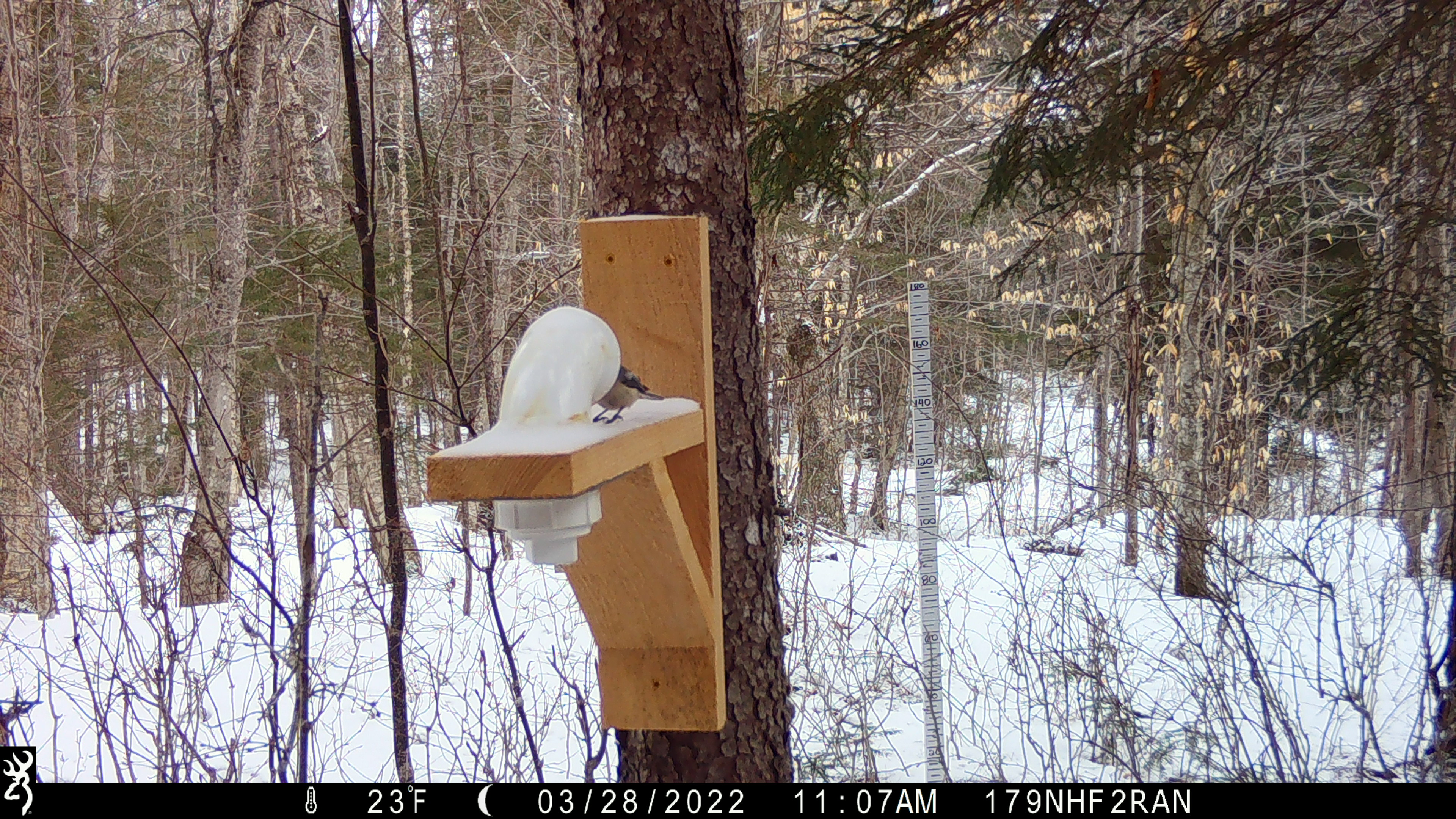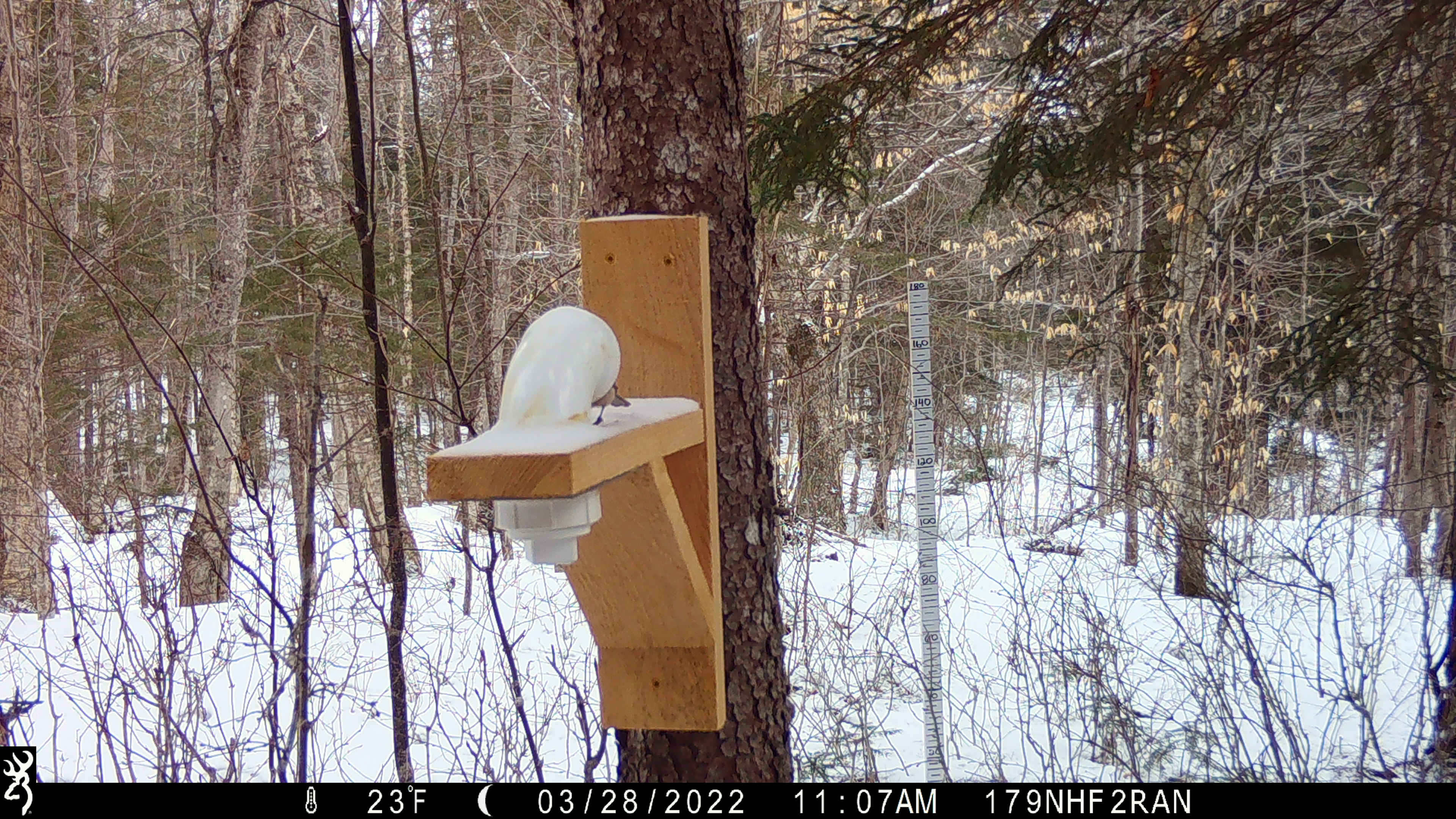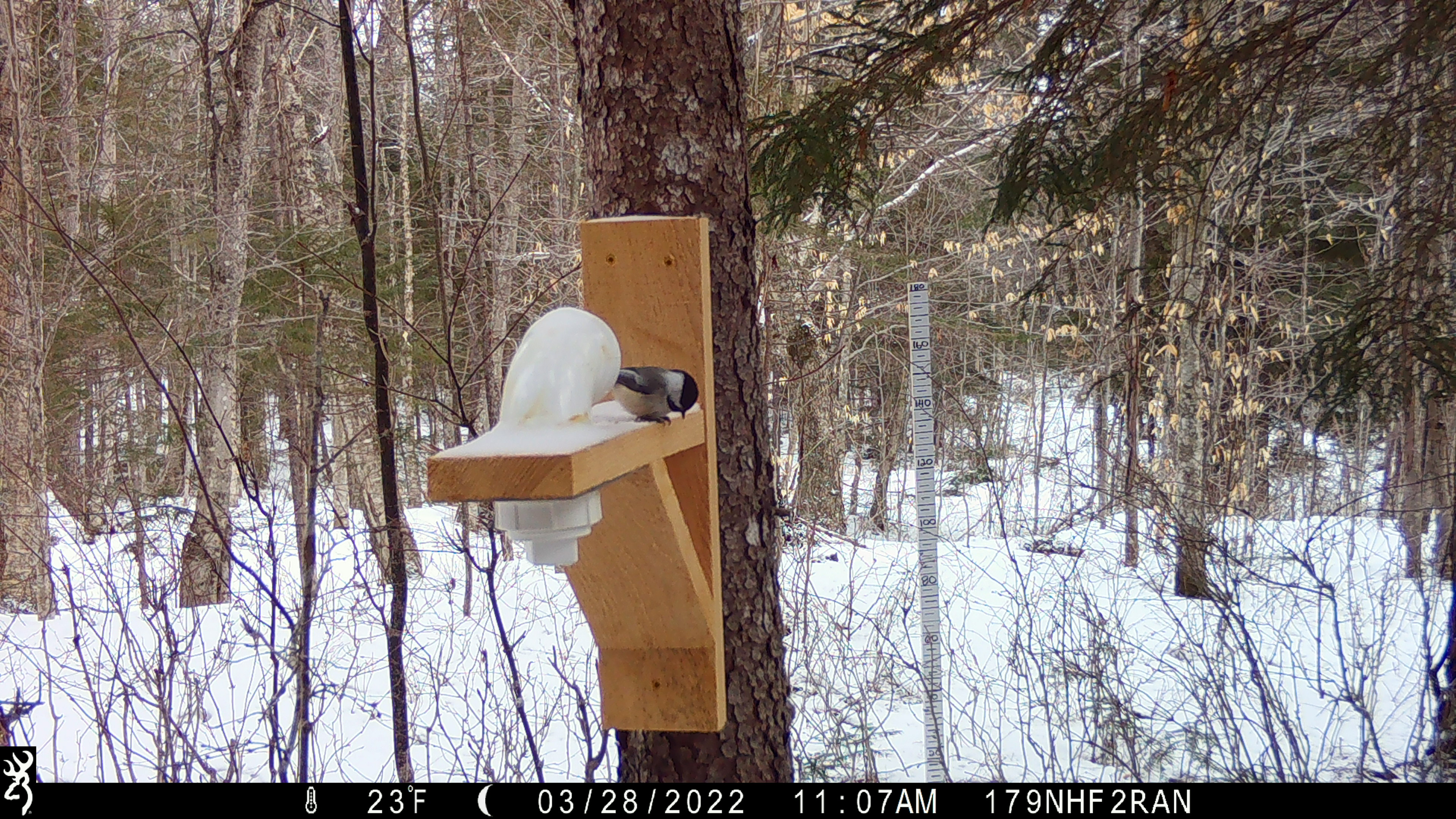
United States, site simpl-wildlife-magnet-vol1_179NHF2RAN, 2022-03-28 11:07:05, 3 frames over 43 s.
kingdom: Animalia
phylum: Chordata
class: Aves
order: Passeriformes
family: Sittidae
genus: Sitta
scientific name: Sitta canadensis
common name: red-breasted nuthatch